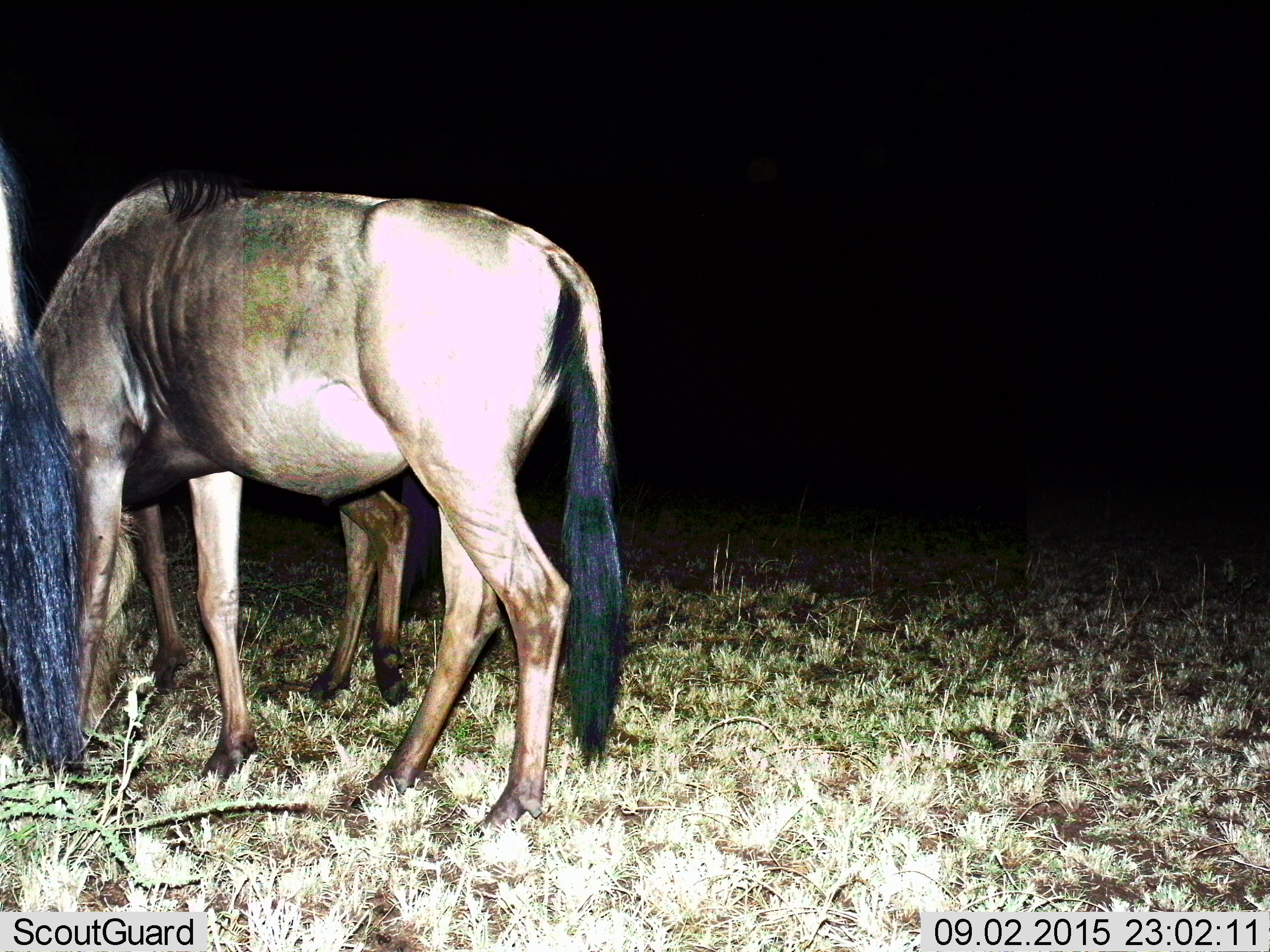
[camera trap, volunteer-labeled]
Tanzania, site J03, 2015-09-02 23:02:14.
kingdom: Animalia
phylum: Chordata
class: Mammalia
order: Artiodactyla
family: Bovidae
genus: Connochaetes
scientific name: Connochaetes taurinus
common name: blue wildebeest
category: wildebeest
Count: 3.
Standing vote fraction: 50%.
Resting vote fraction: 0%.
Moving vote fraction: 17%.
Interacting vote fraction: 0%.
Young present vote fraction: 0%.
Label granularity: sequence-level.